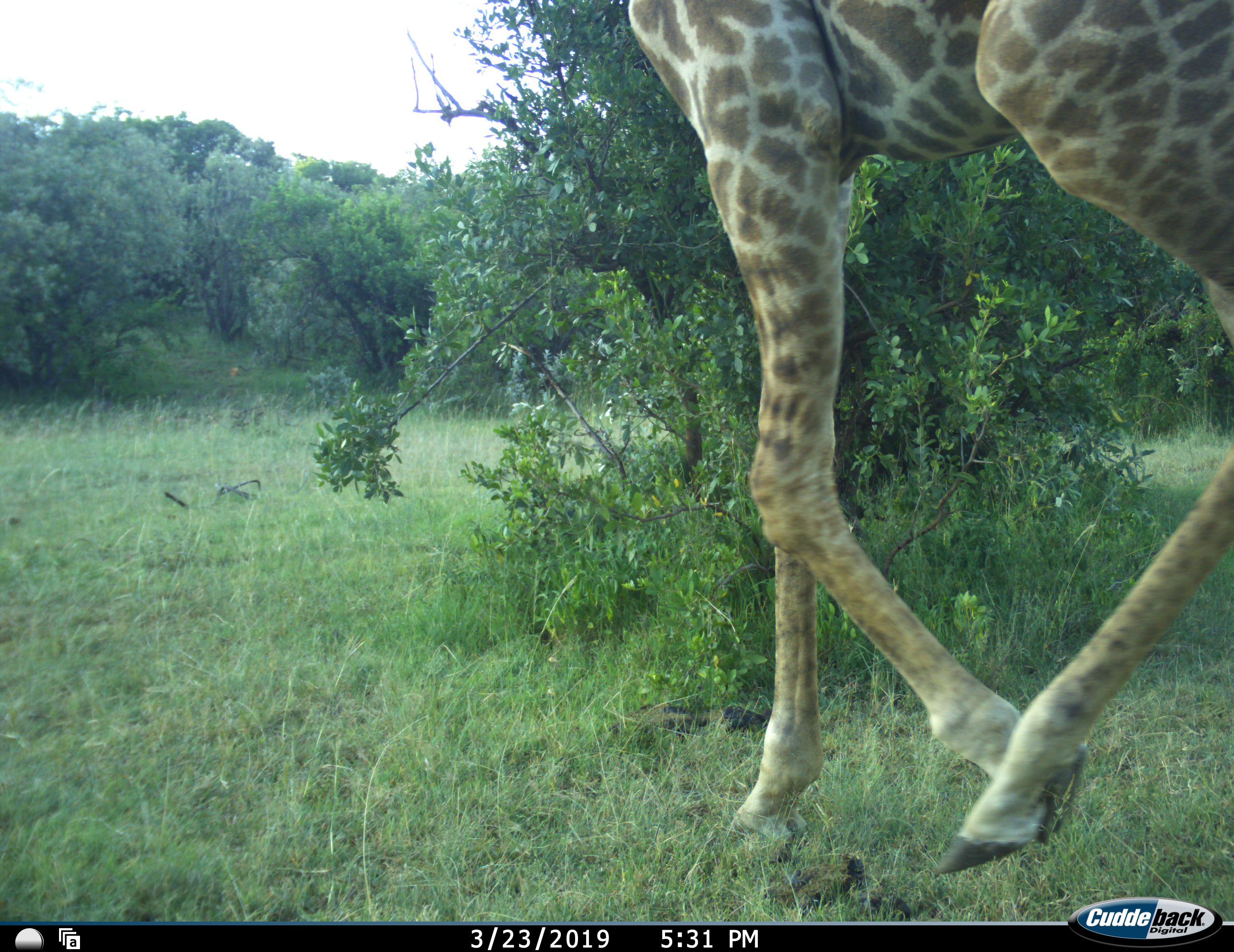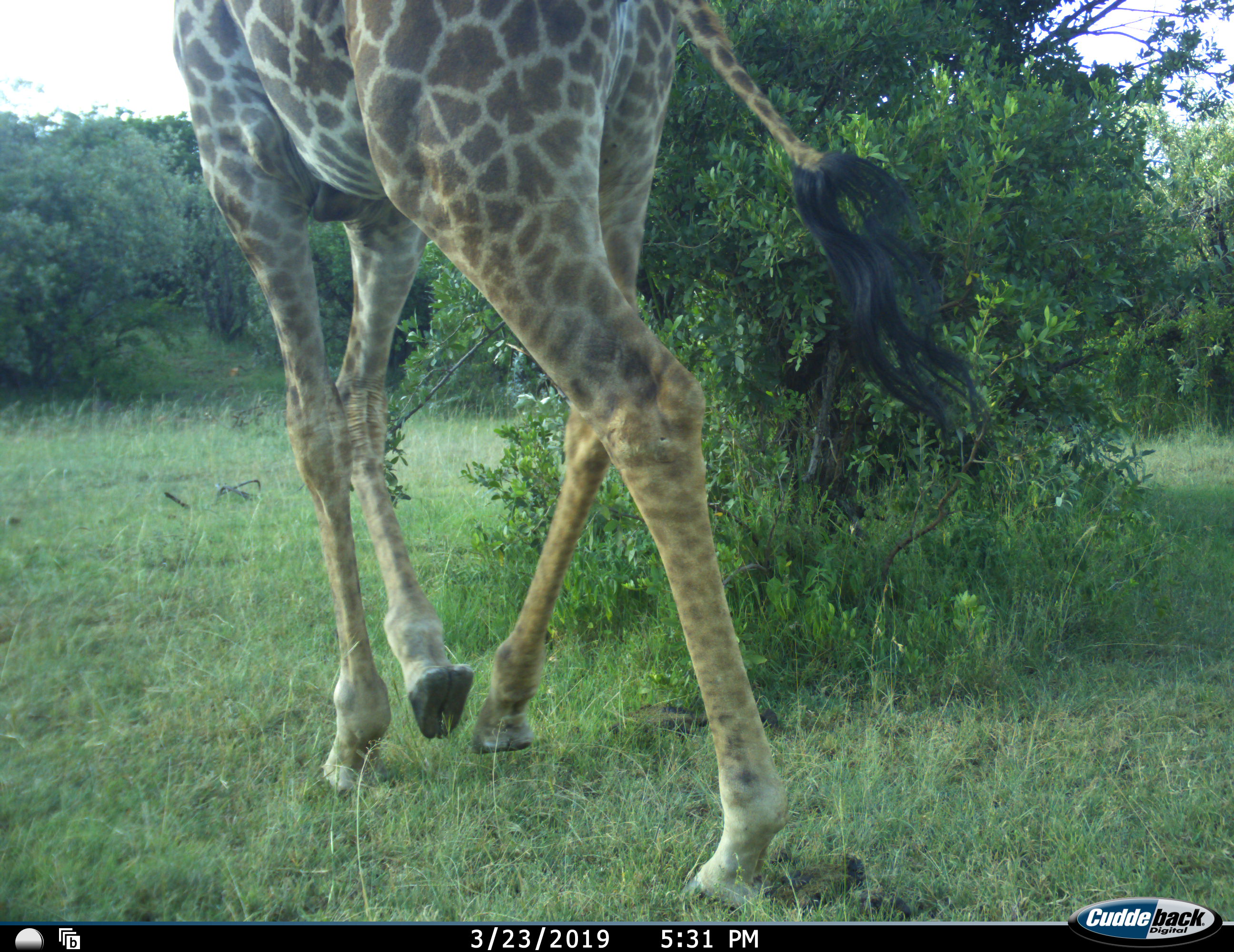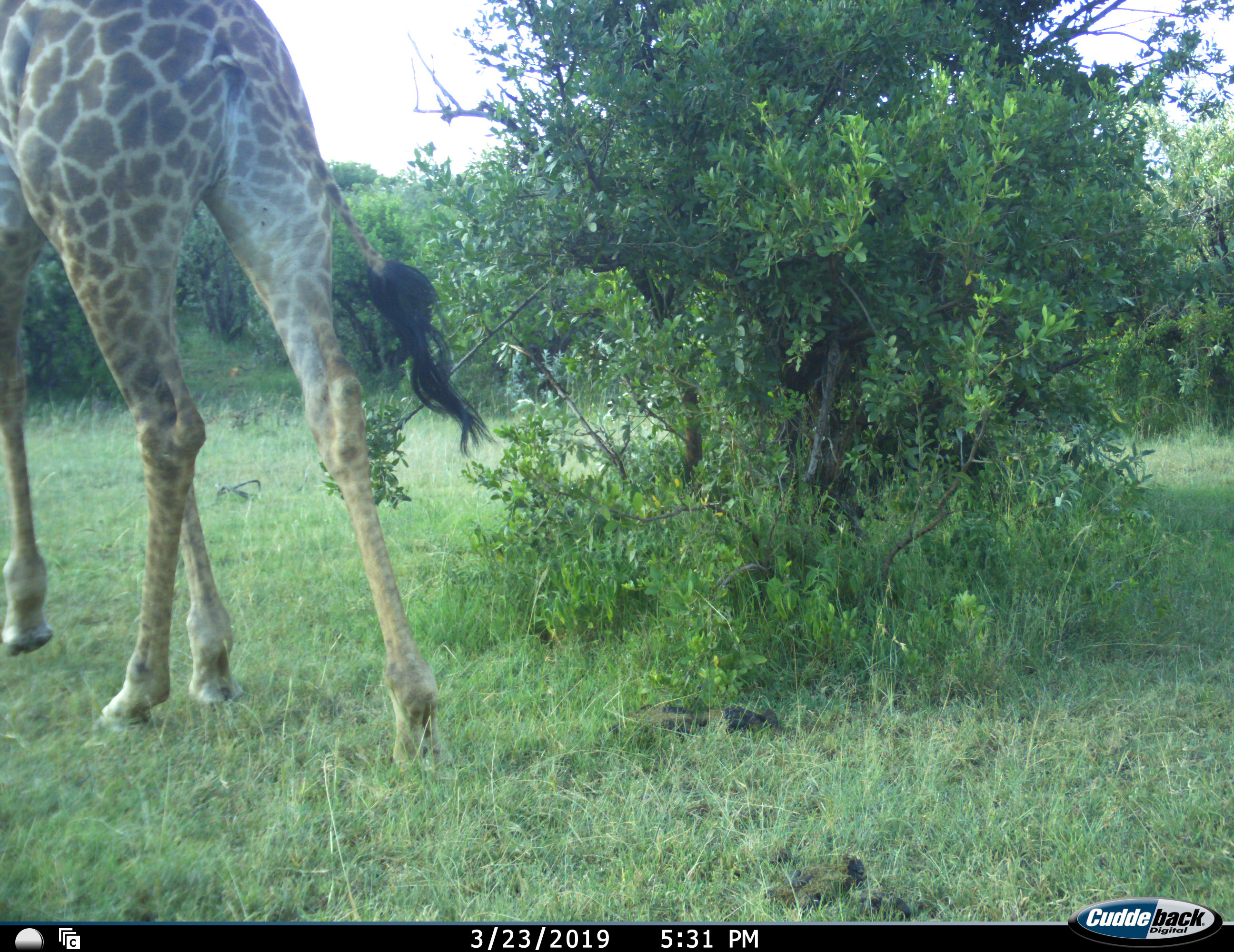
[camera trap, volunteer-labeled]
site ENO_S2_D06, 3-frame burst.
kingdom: Animalia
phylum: Chordata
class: Mammalia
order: Artiodactyla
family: Giraffidae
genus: Giraffa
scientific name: Giraffa camelopardalis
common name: giraffe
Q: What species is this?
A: Giraffe (Giraffa camelopardalis).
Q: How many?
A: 1.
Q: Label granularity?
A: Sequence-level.